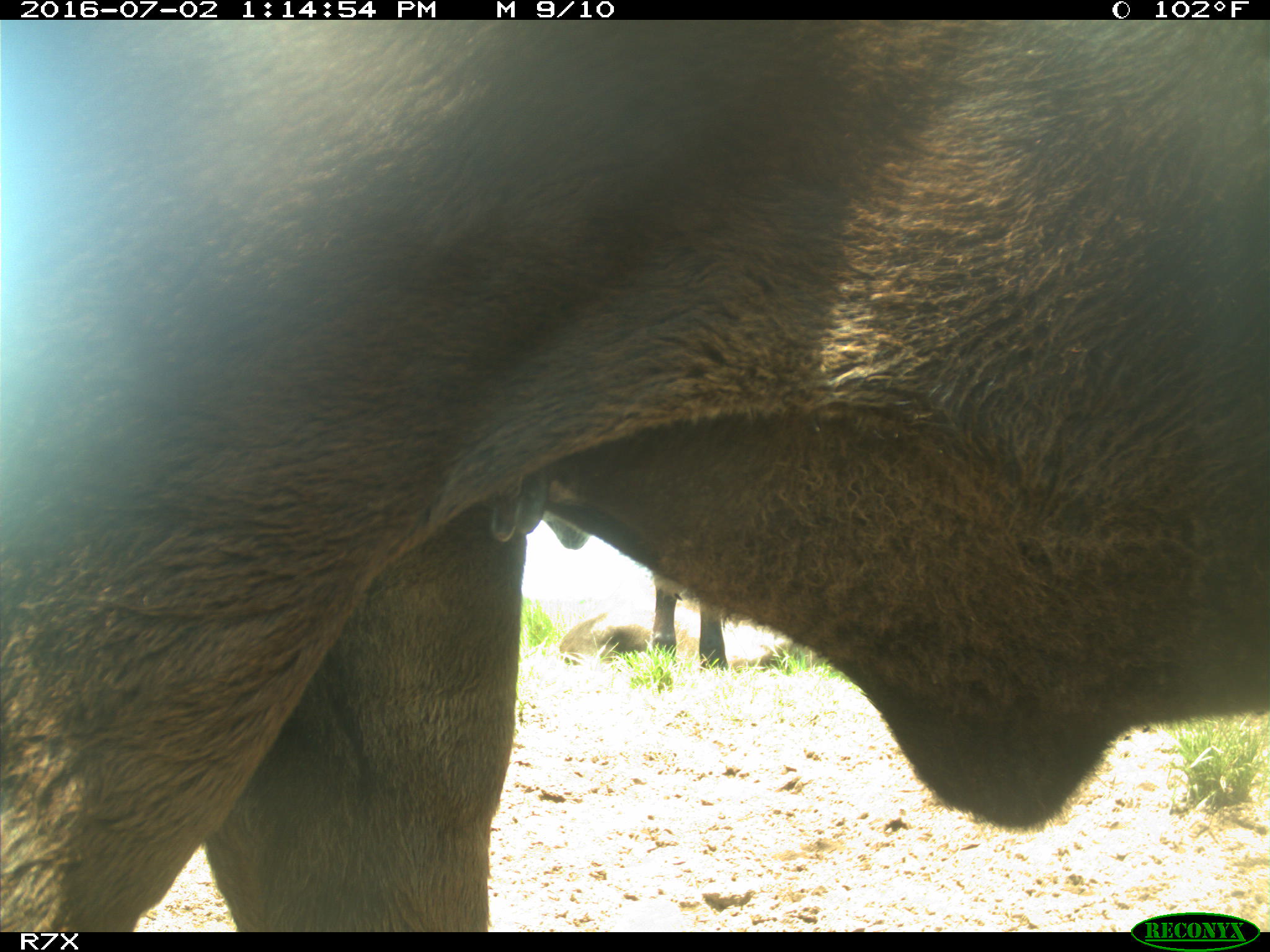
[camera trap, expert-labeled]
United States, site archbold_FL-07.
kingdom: Animalia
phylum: Chordata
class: Mammalia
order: Artiodactyla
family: Bovidae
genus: Bos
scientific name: Bos taurus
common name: domestic cow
Bos taurus (domestic cow).